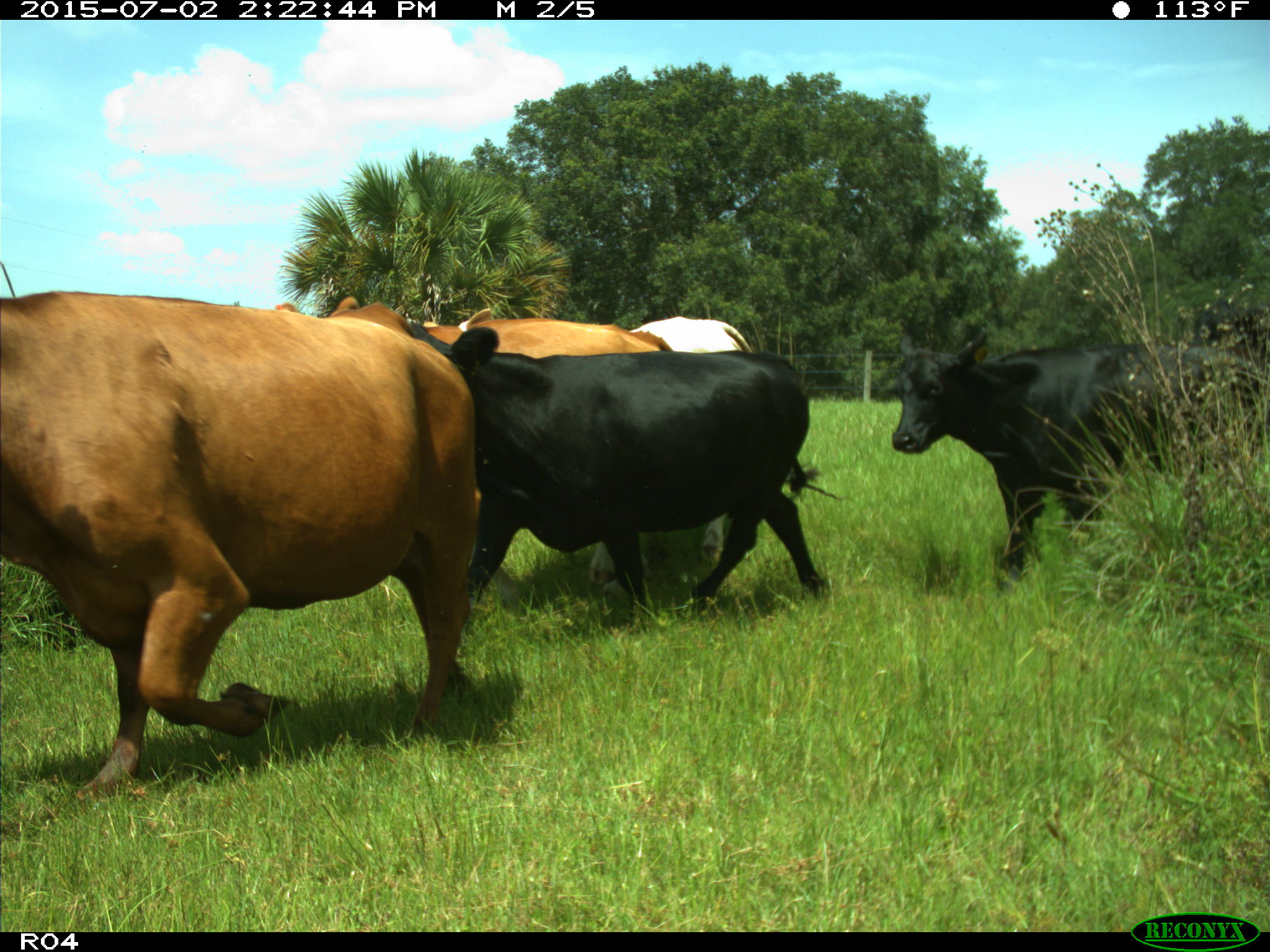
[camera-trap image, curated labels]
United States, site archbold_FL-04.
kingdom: Animalia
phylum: Chordata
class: Mammalia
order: Artiodactyla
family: Bovidae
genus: Bos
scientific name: Bos taurus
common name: domestic cow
Bos taurus (domestic cow).